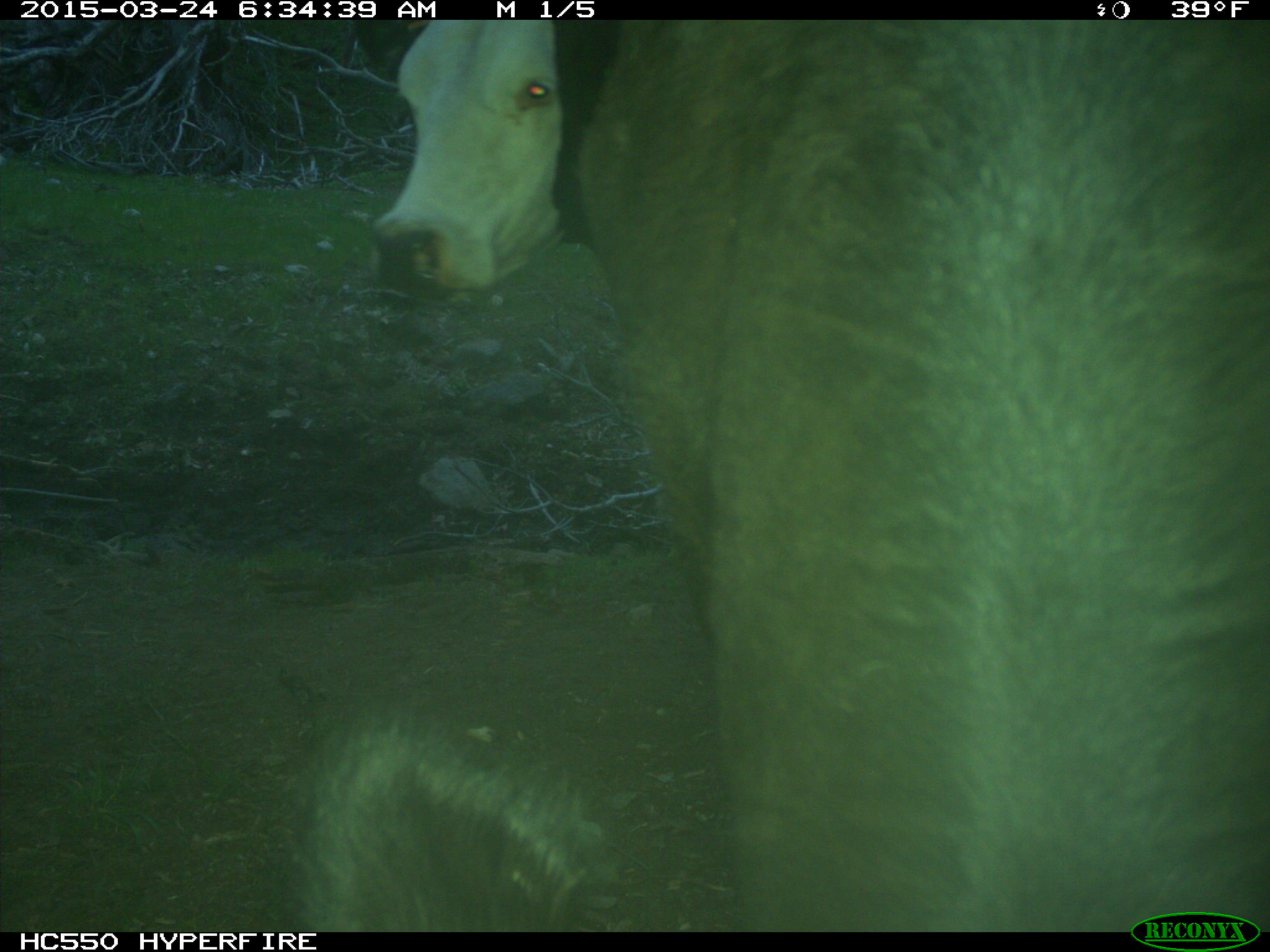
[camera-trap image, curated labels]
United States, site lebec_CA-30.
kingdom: Animalia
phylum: Chordata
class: Mammalia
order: Artiodactyla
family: Bovidae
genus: Bos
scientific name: Bos taurus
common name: domestic cow